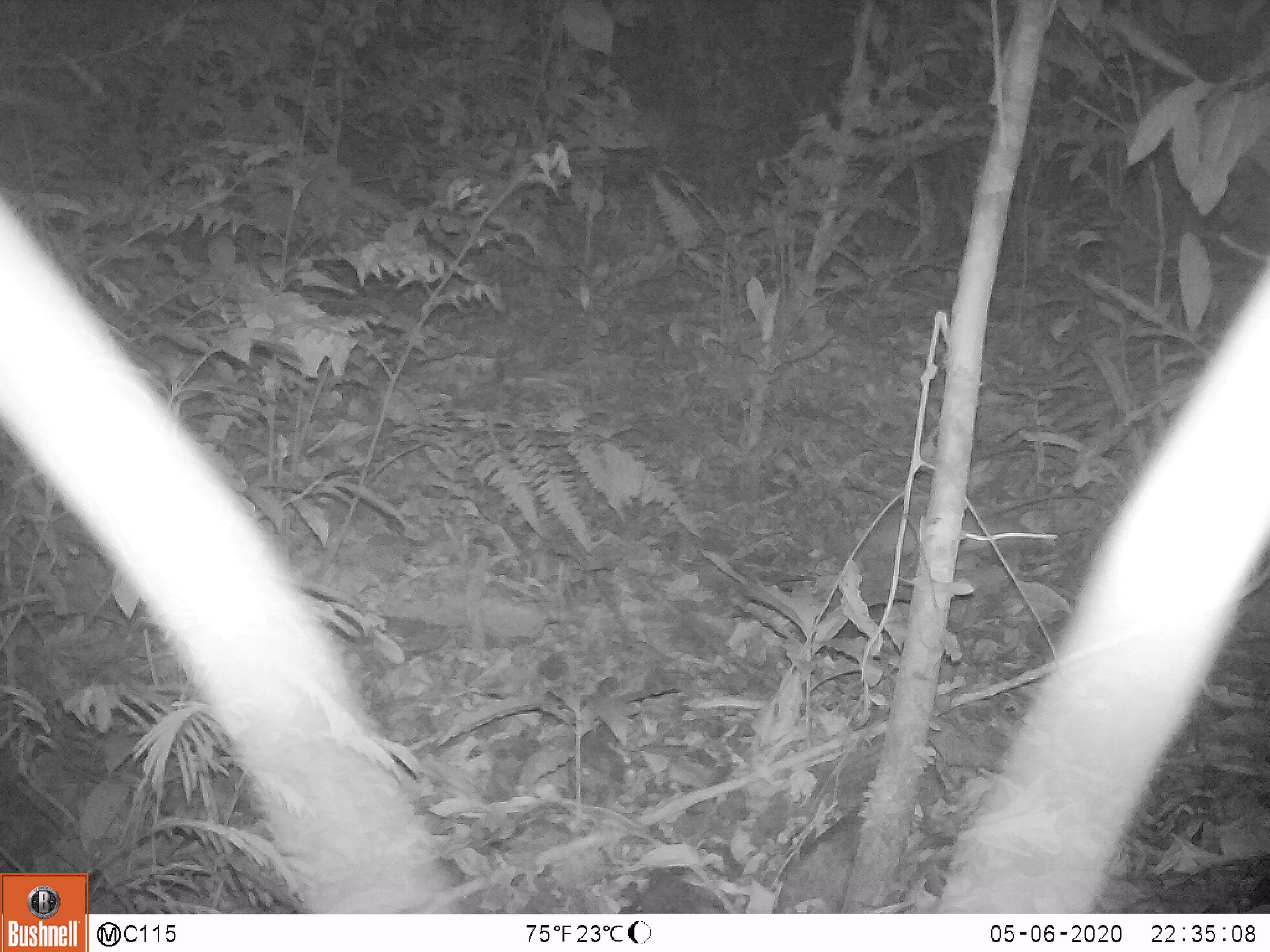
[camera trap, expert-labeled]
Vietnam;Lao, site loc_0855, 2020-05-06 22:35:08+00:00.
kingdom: Animalia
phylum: Chordata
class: Mammalia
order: Rodentia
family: Muridae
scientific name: Muridae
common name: old-world mice and rats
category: unidentified murid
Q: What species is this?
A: Unidentified murid (old-world mice and rats) (Muridae).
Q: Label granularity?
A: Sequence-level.